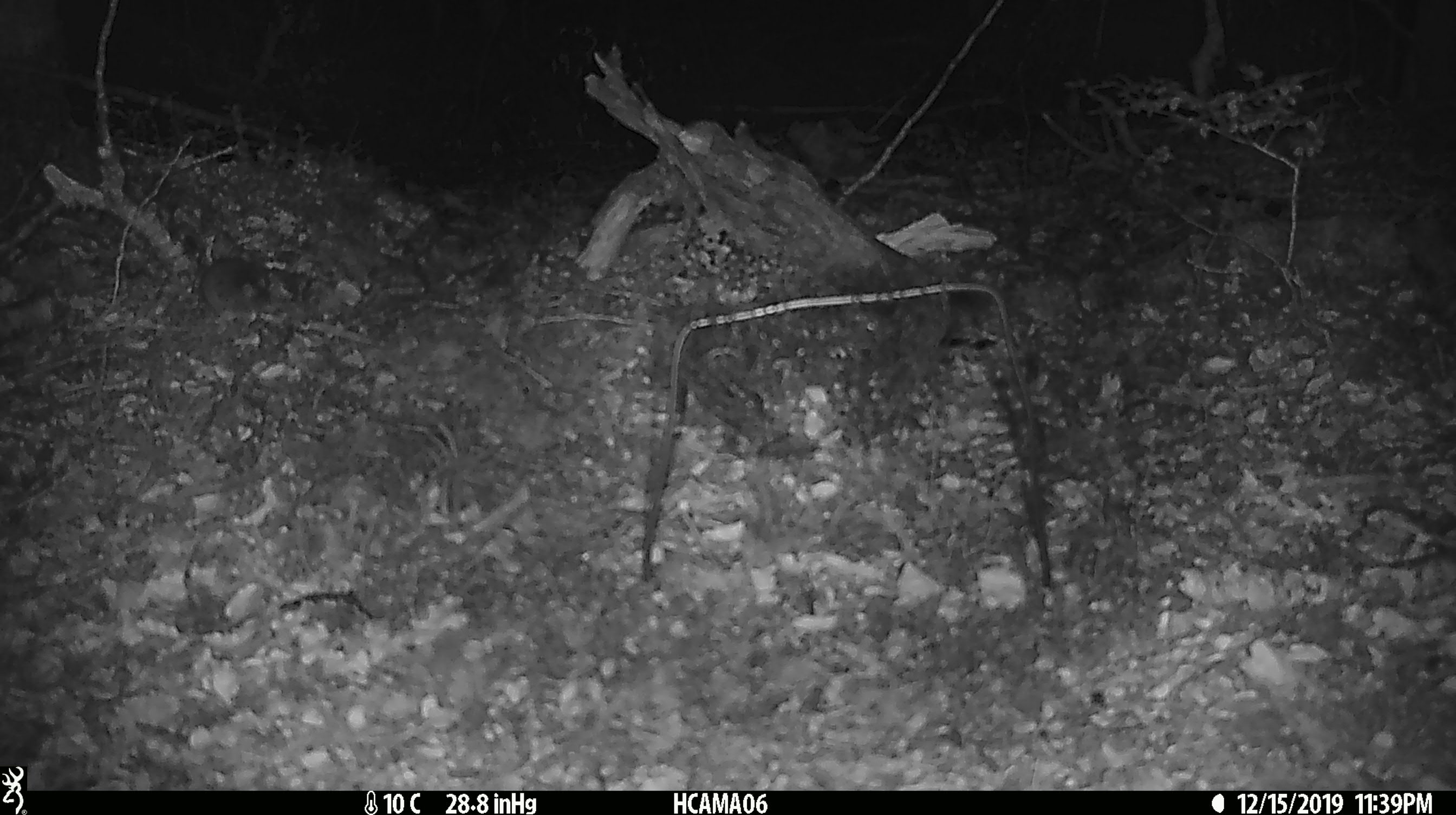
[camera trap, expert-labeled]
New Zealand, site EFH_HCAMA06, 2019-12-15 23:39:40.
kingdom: Animalia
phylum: Chordata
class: Mammalia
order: Rodentia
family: Muridae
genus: Mus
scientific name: Mus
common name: mouse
Mouse (Mus).